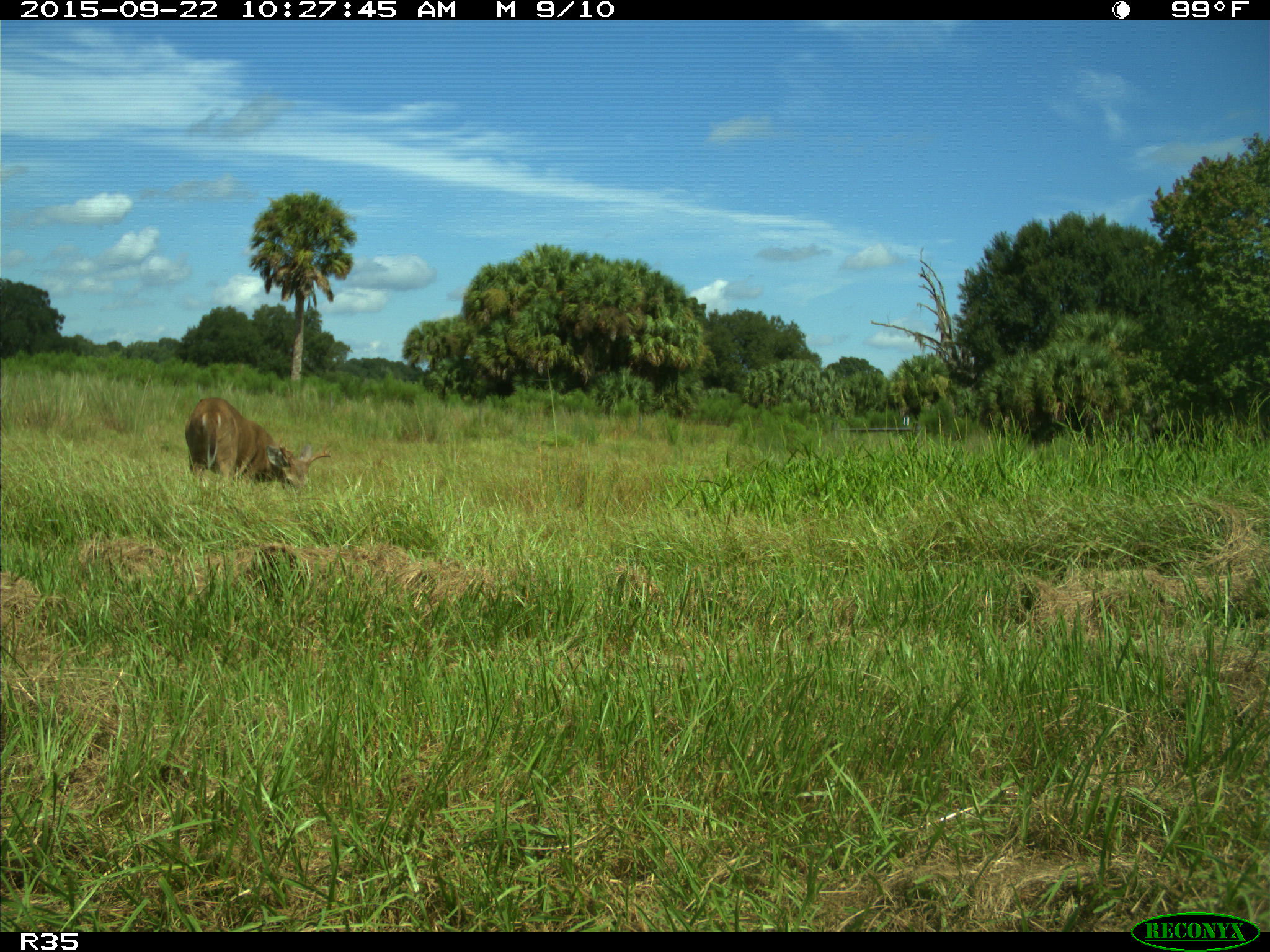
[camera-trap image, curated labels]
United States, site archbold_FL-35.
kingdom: Animalia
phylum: Chordata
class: Mammalia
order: Artiodactyla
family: Cervidae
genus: Odocoileus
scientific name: Odocoileus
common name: deer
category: unidentified deer